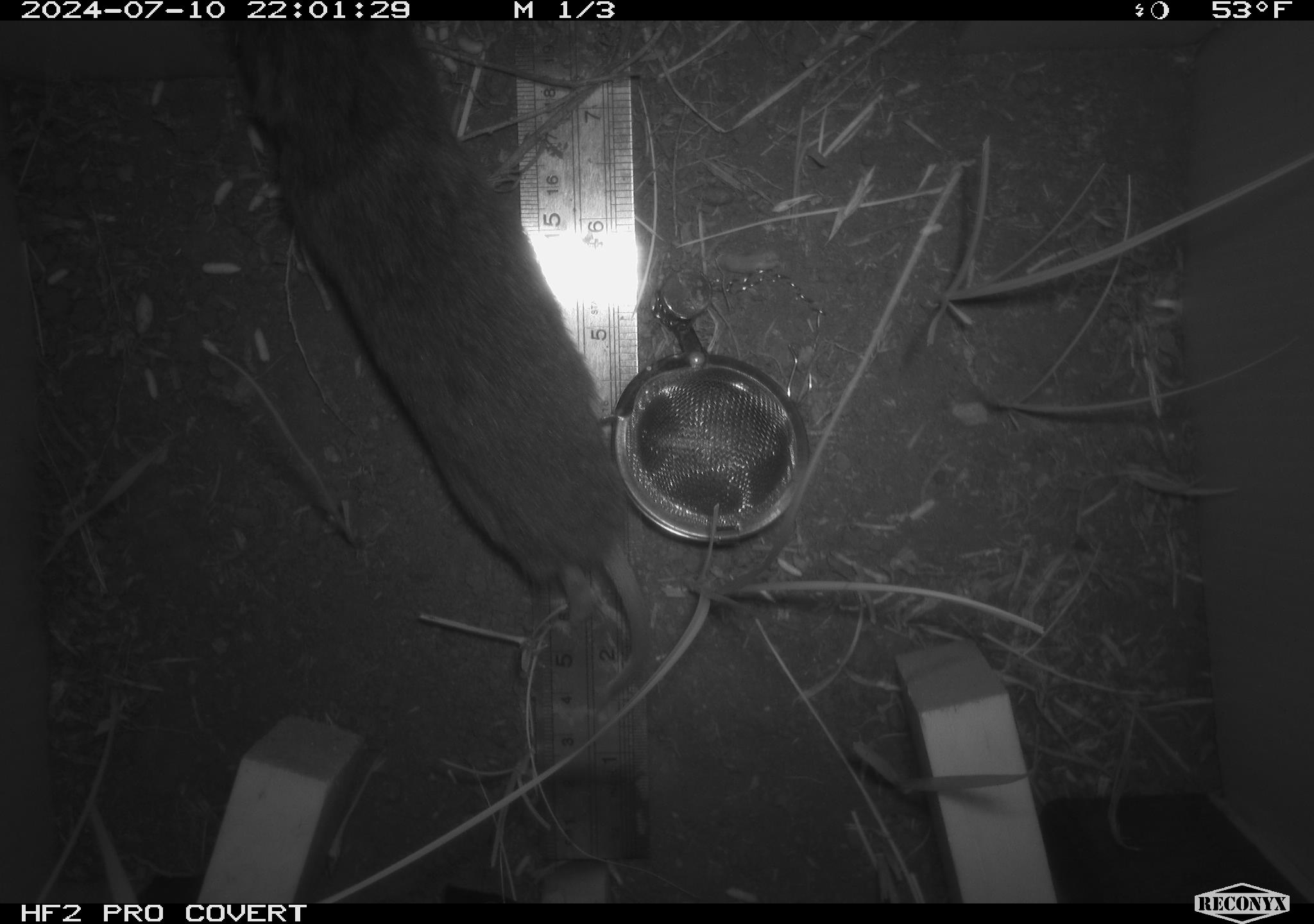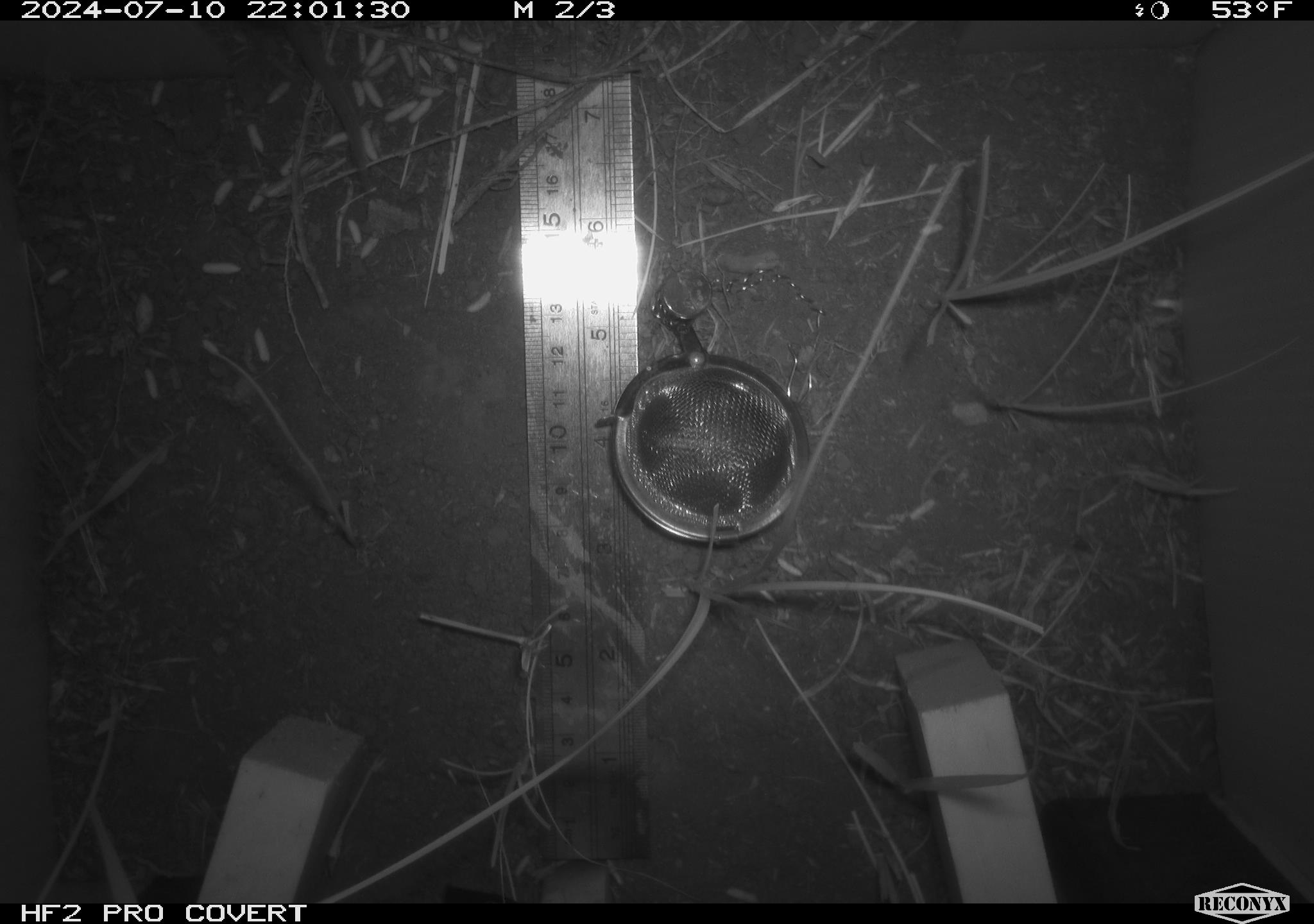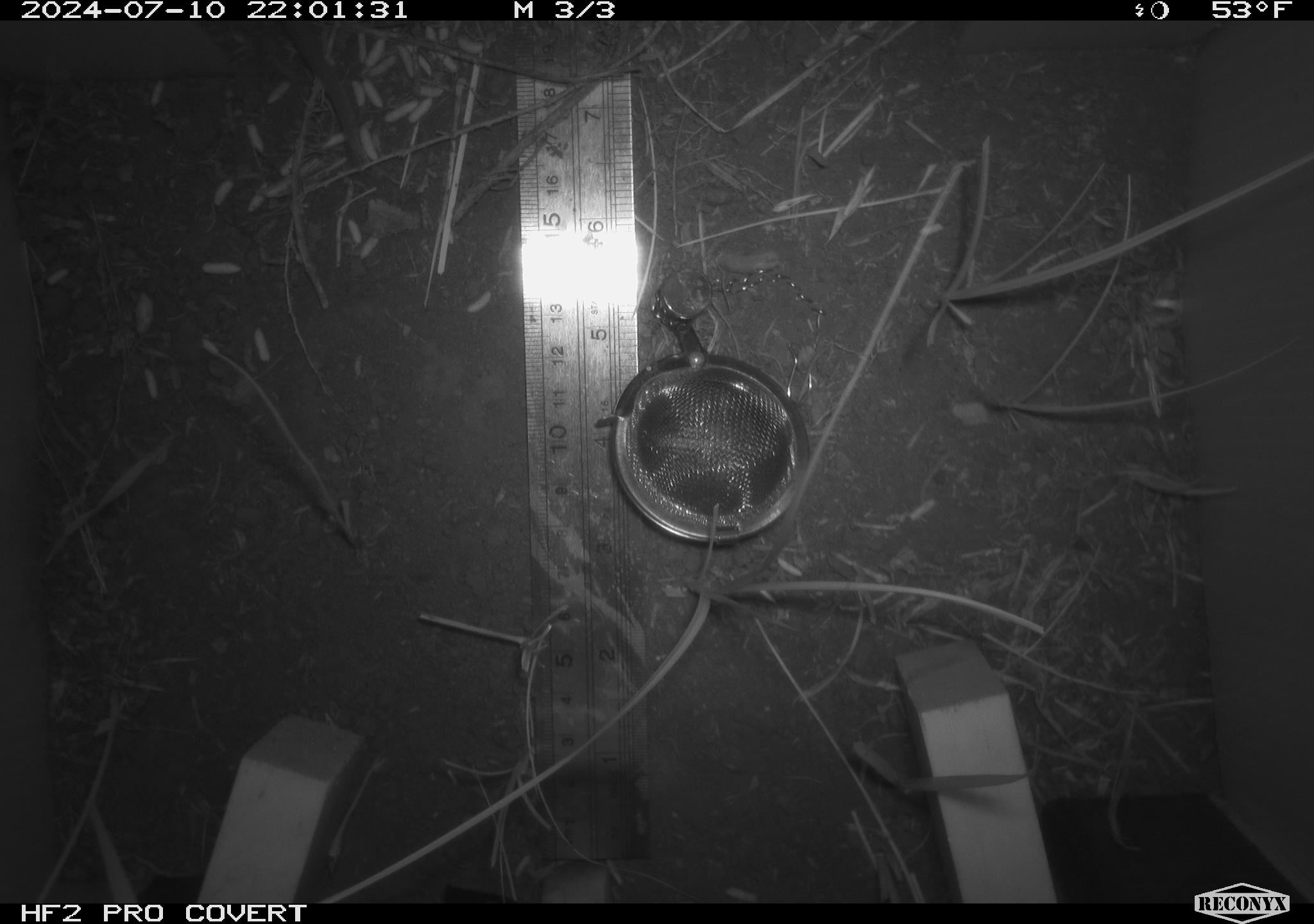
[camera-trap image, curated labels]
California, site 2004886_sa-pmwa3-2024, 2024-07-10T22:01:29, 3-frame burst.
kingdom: Animalia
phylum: Chordata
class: Mammalia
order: Rodentia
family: Cricetidae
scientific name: Arvicolinae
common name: voles, lemmings, and muskrats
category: arvicolinae subfamily